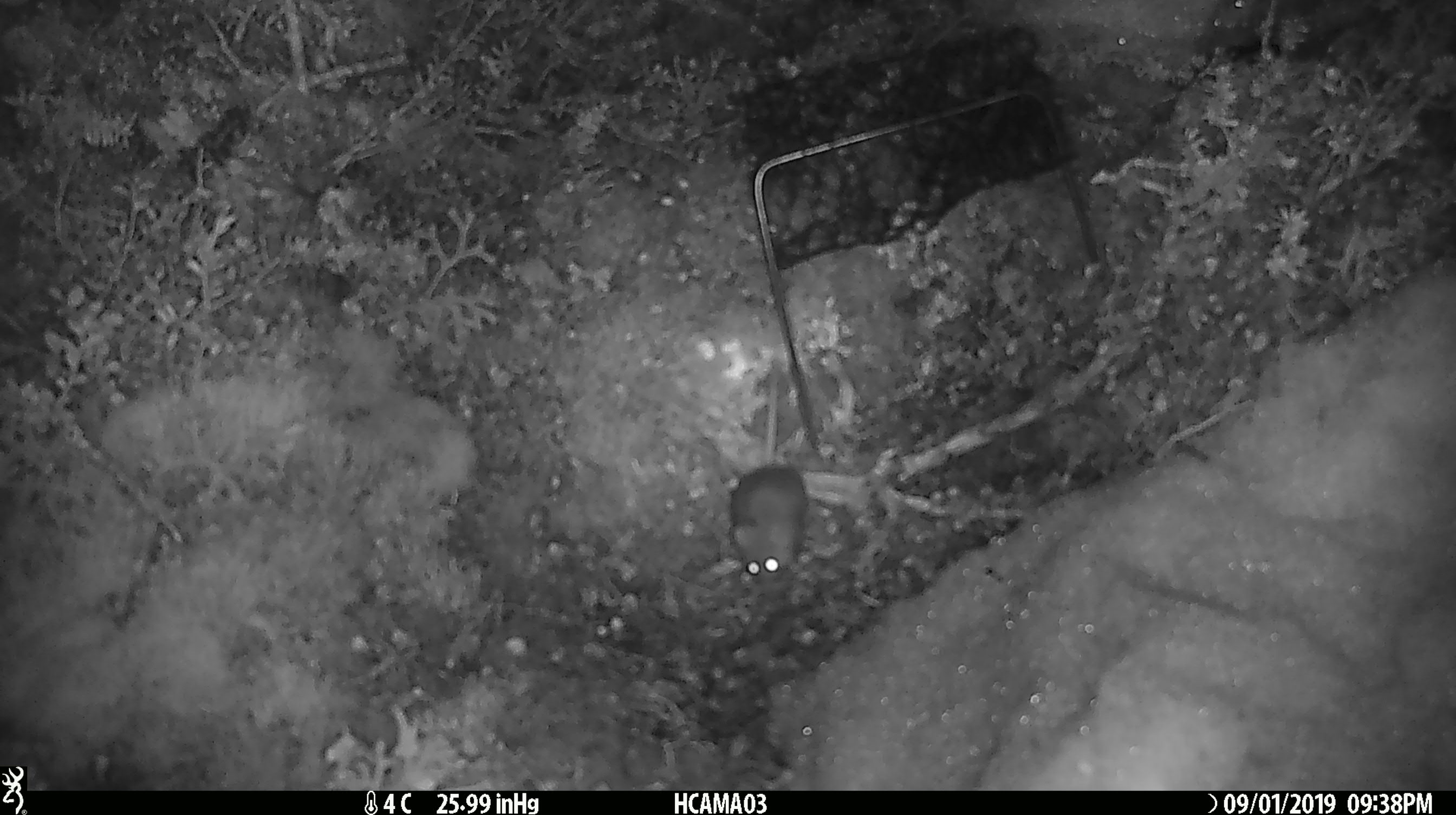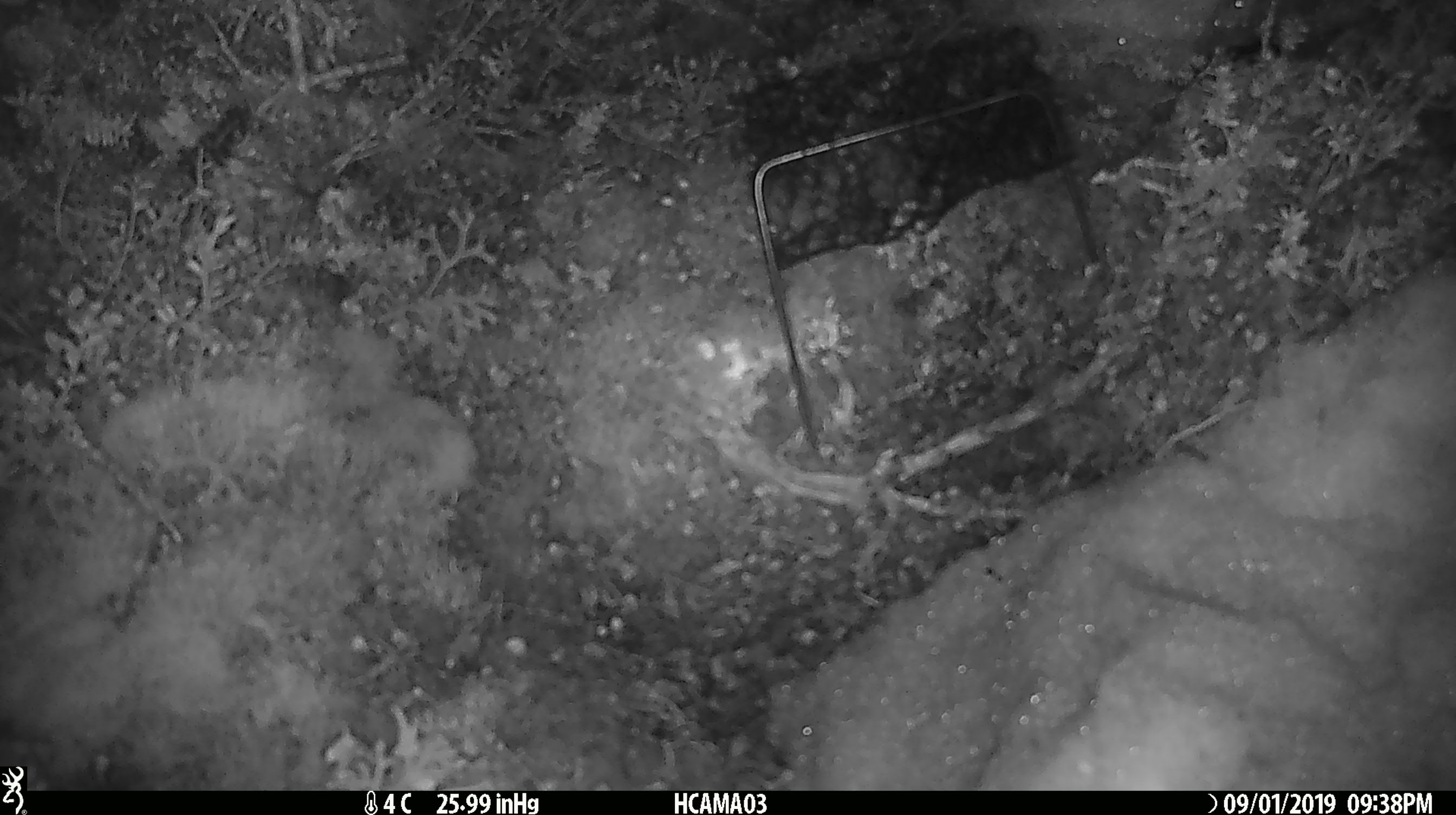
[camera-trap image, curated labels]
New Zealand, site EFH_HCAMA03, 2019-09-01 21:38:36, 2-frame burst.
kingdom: Animalia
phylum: Chordata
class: Mammalia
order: Rodentia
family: Muridae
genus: Mus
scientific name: Mus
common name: mouse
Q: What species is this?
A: Mouse (Mus).